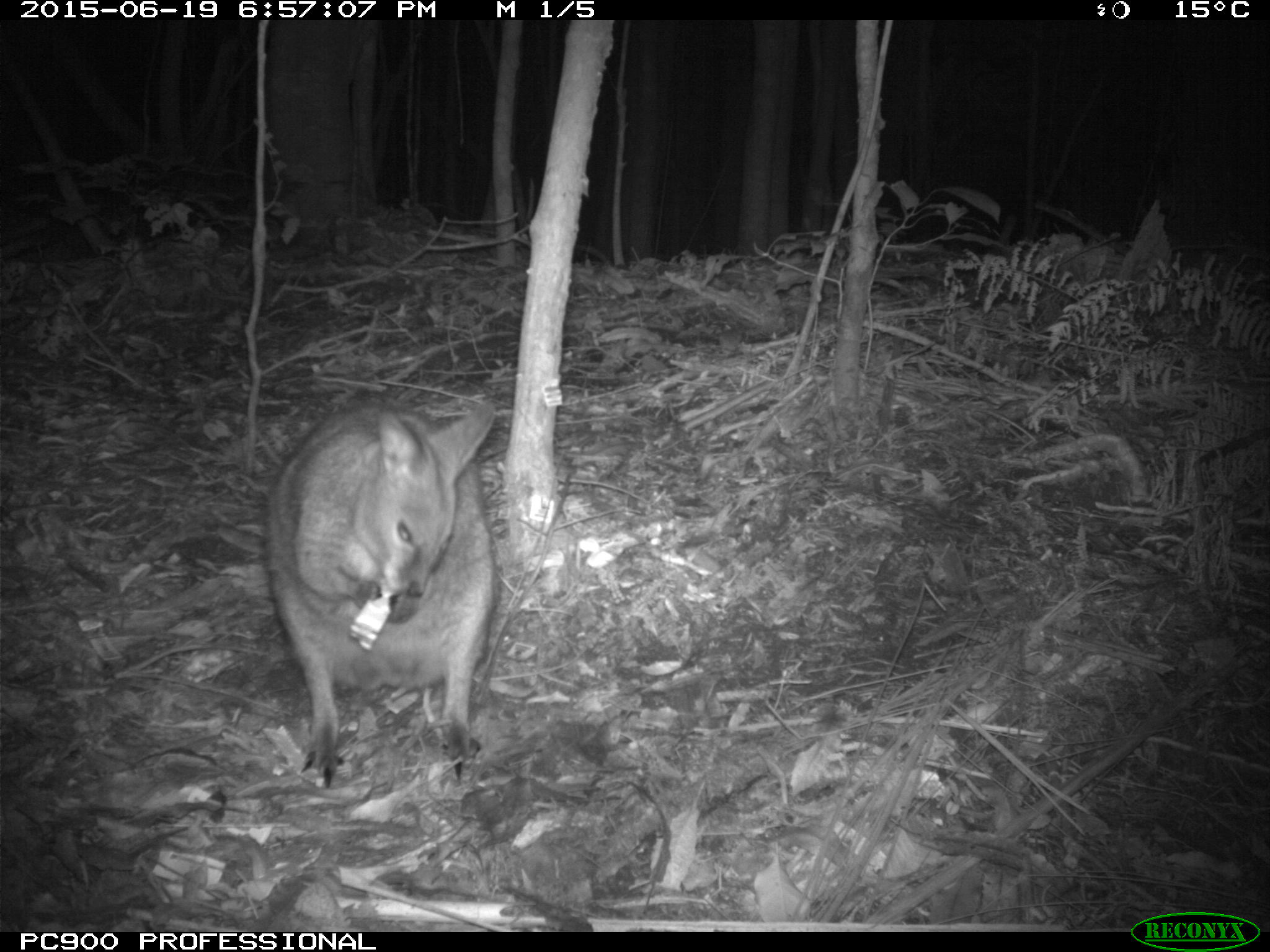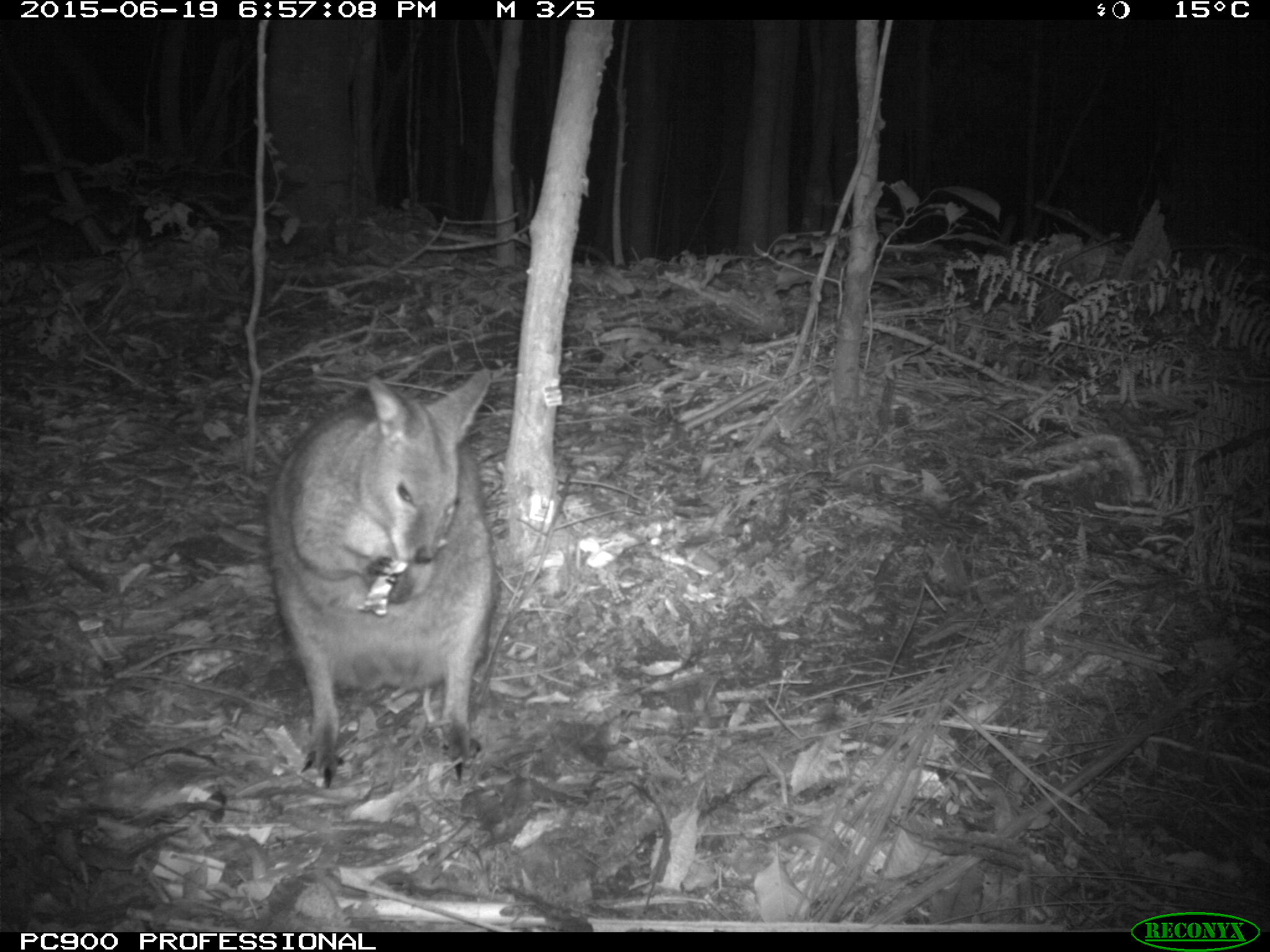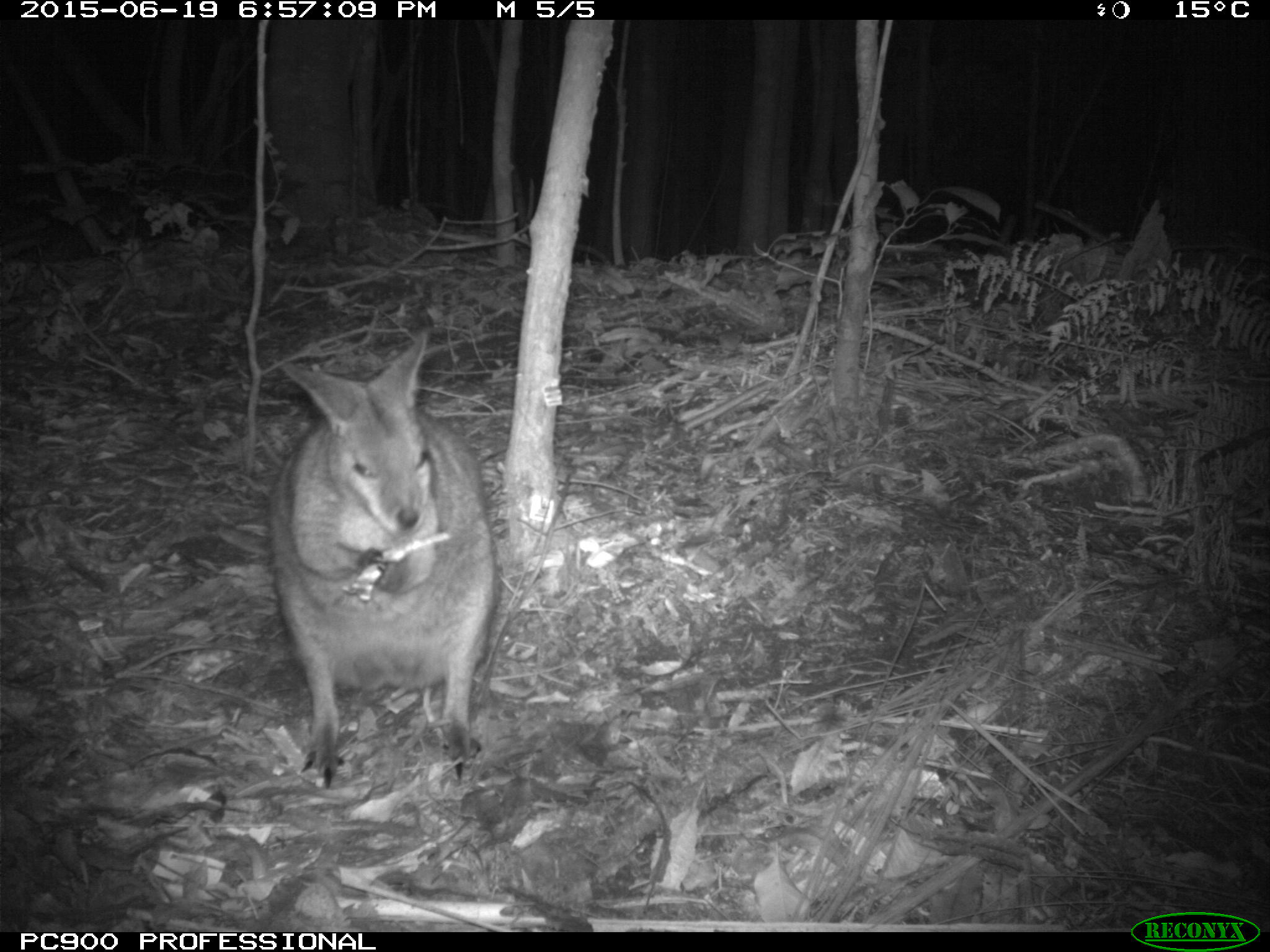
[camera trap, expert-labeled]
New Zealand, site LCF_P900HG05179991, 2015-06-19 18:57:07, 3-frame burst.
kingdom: Animalia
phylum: Chordata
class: Mammalia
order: Diprotodontia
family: Macropodidae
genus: Notamacropus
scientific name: Notamacropus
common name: wallaby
Wallaby (Notamacropus).